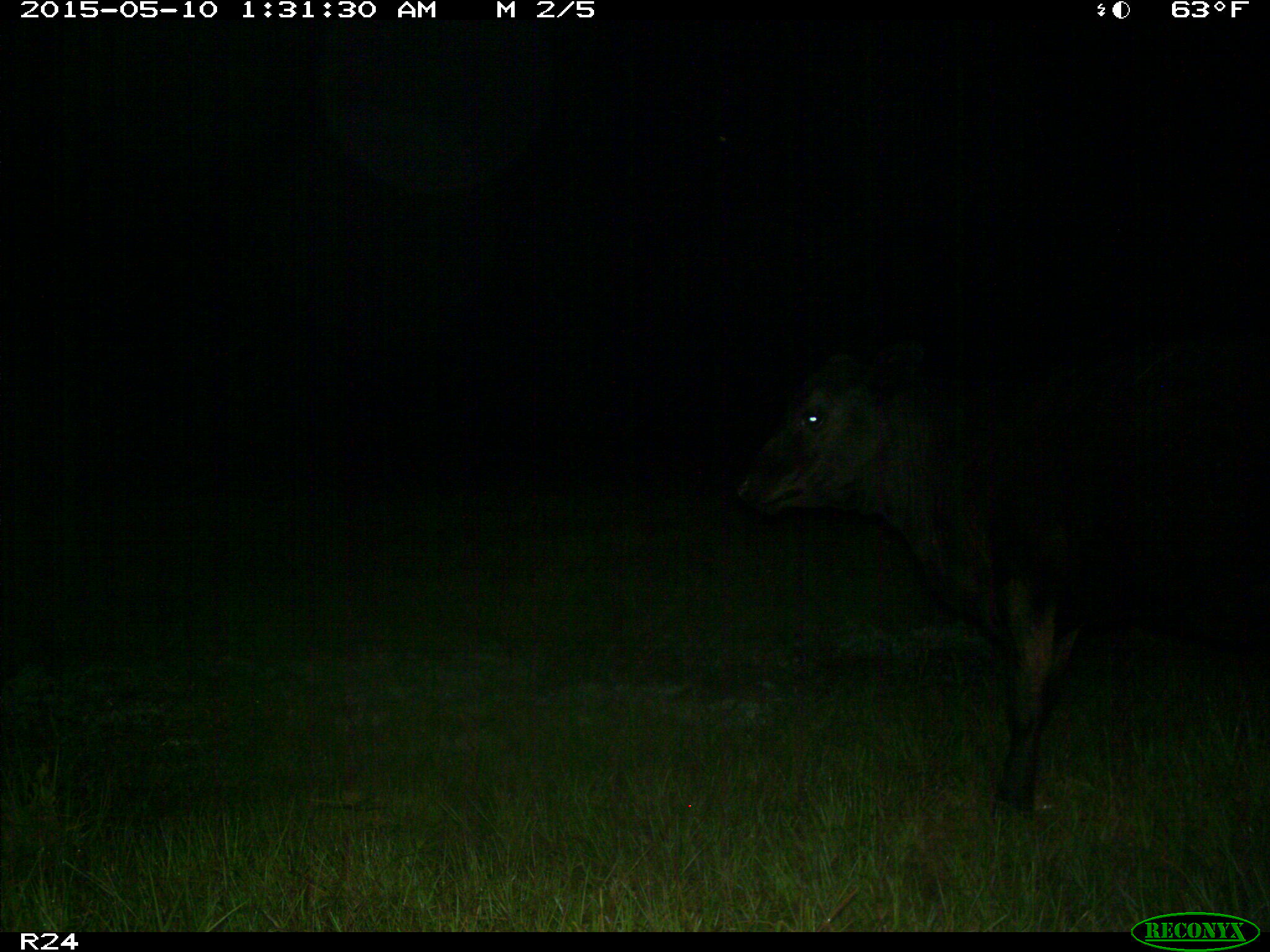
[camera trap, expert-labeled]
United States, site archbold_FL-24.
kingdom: Animalia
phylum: Chordata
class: Mammalia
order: Artiodactyla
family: Bovidae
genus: Bos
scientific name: Bos taurus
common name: domestic cow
Bos taurus (domestic cow).